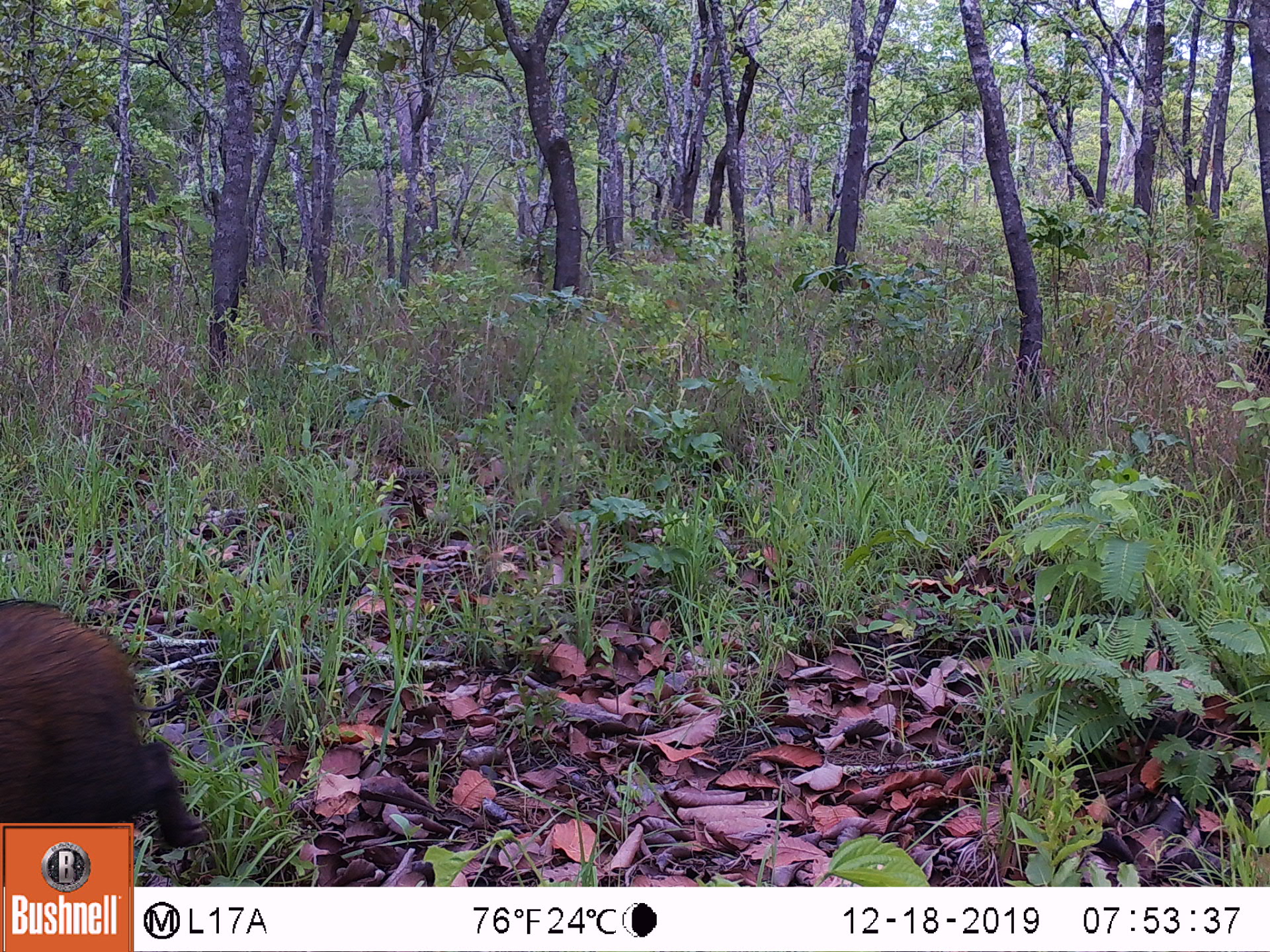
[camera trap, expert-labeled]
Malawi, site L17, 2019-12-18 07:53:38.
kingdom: Animalia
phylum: Chordata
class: Mammalia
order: Artiodactyla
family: Suidae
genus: Potamochoerus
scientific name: Potamochoerus larvatus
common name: bushpig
Bushpig (Potamochoerus larvatus), count 1.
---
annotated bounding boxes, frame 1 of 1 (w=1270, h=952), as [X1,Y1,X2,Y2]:
bushpig: [1,590,200,808]